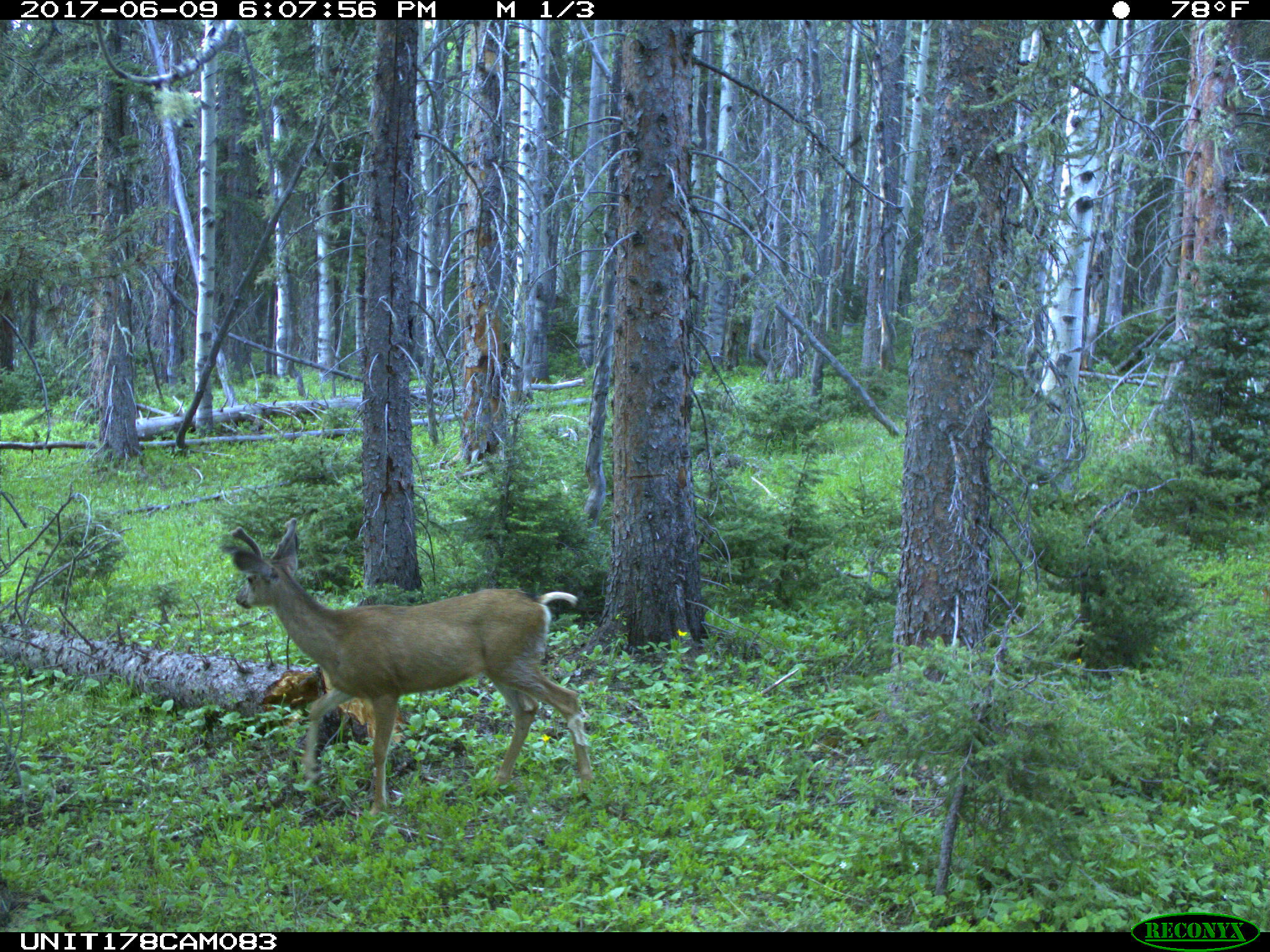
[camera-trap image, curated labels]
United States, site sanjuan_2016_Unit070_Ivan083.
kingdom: Animalia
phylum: Chordata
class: Mammalia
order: Artiodactyla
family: Cervidae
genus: Odocoileus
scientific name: Odocoileus hemionus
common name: mule deer